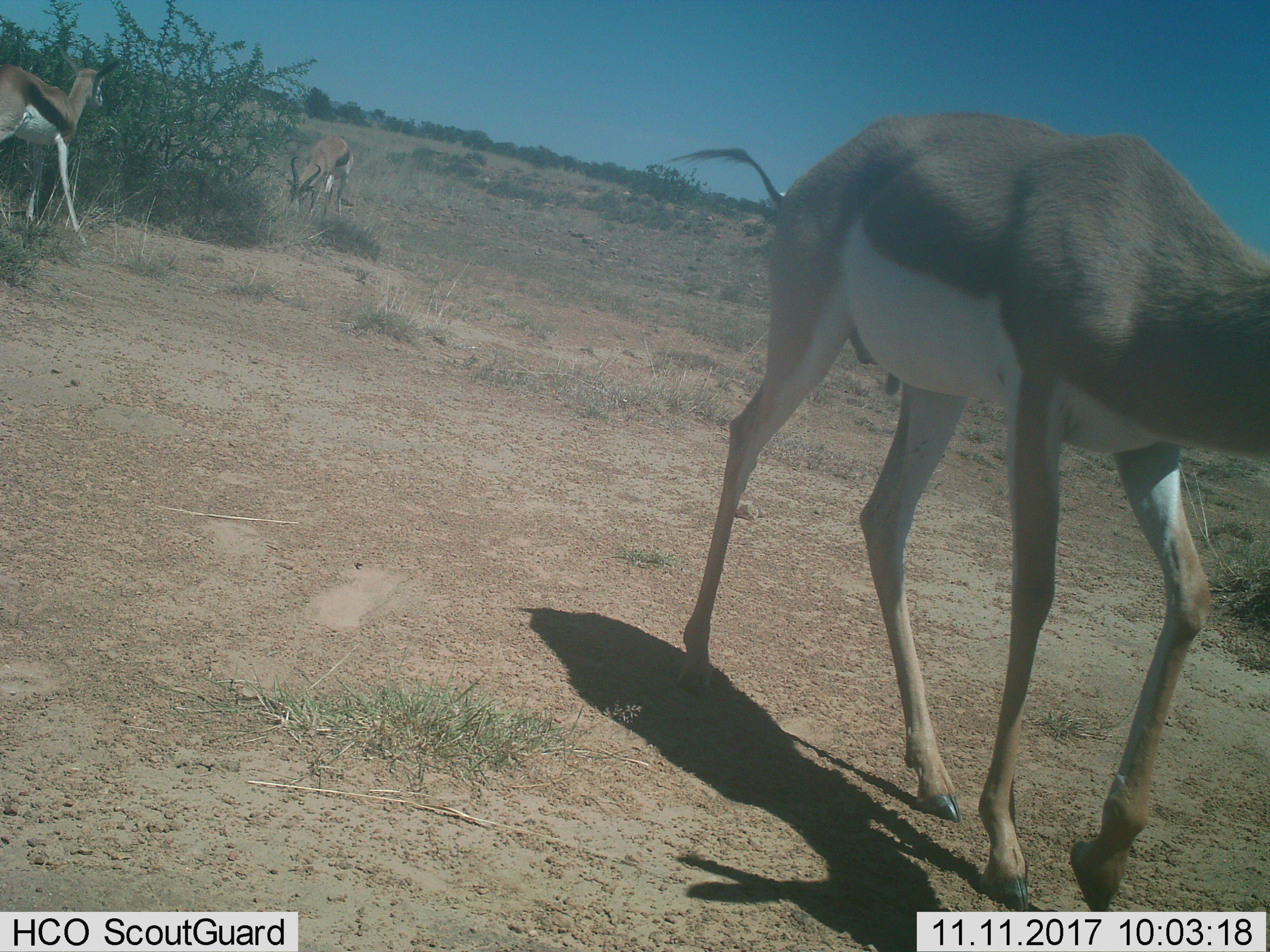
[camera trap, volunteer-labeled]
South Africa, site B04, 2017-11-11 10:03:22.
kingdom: Animalia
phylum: Chordata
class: Mammalia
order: Artiodactyla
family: Bovidae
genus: Antidorcas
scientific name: Antidorcas marsupialis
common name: springbok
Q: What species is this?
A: Springbok (Antidorcas marsupialis).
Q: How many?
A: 3.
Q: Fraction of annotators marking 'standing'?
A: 40%.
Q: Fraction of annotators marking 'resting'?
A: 0%.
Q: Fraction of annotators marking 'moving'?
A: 70%.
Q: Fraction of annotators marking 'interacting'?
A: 0%.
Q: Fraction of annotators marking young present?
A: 0%.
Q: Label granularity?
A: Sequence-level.